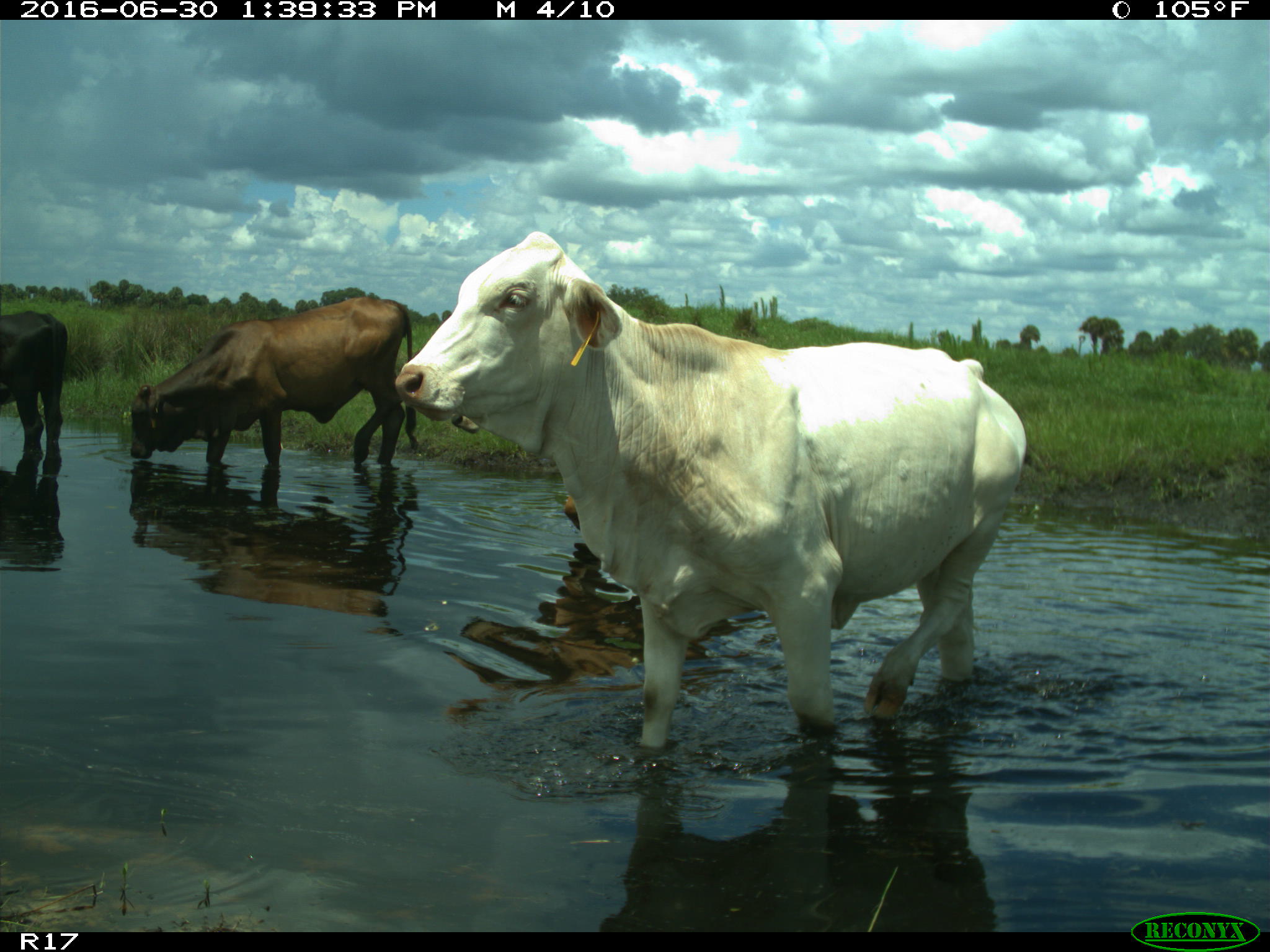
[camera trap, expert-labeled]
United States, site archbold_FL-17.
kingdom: Animalia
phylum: Chordata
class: Mammalia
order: Artiodactyla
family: Bovidae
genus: Bos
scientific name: Bos taurus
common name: domestic cow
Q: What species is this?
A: Bos taurus (domestic cow).